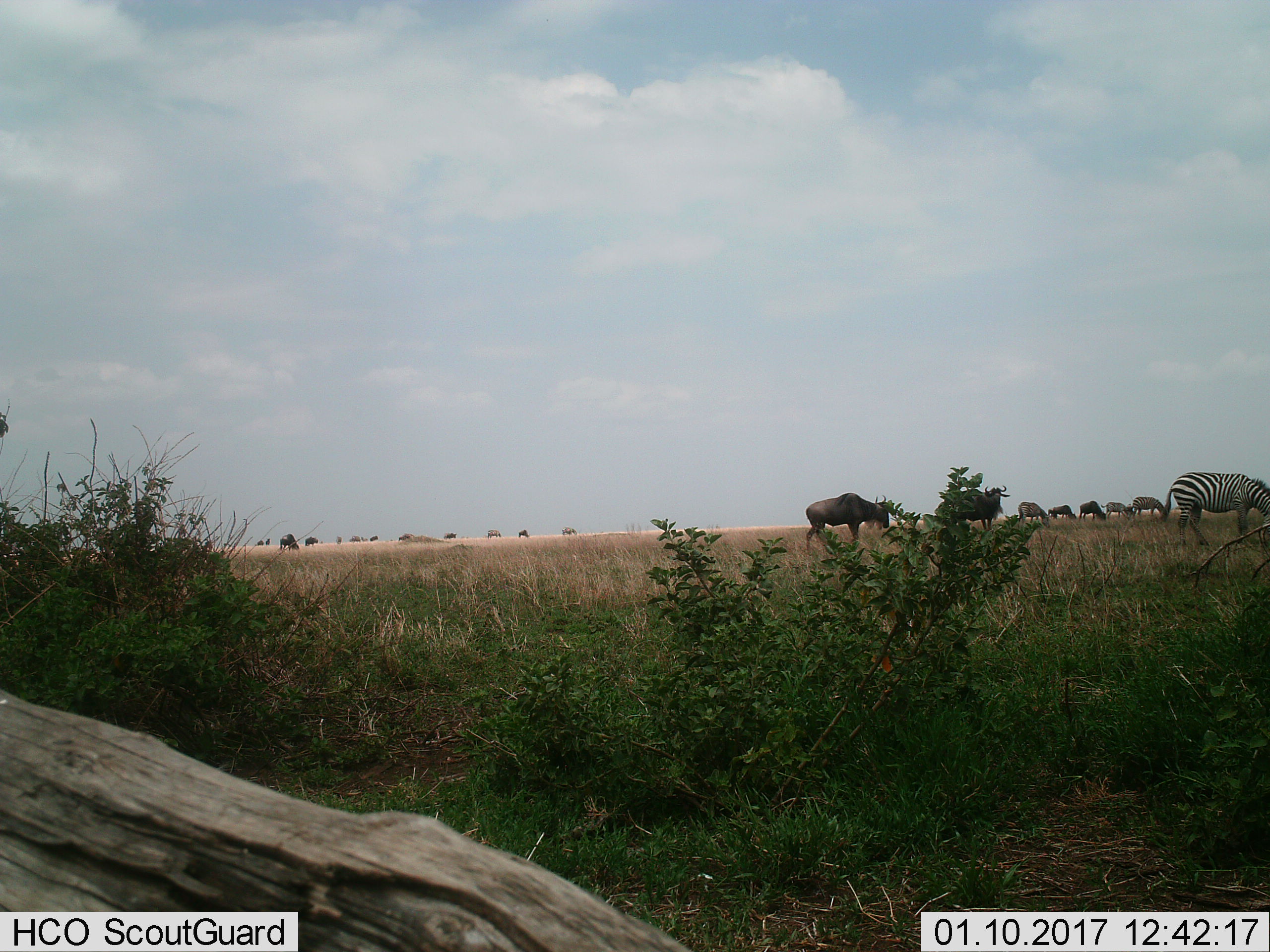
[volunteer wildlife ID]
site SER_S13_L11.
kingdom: Animalia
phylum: Chordata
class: Mammalia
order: Artiodactyla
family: Bovidae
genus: Connochaetes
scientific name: Connochaetes taurinus taurinus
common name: blue wildebeest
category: wildebeestblue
Wildebeestblue (blue wildebeest) (Connochaetes taurinus taurinus), count 11-50. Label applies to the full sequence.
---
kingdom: Animalia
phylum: Chordata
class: Mammalia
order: Perissodactyla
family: Equidae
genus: Equus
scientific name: Equus quagga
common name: plains zebra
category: zebraplains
Zebraplains (plains zebra) (Equus quagga), count 4. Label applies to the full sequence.